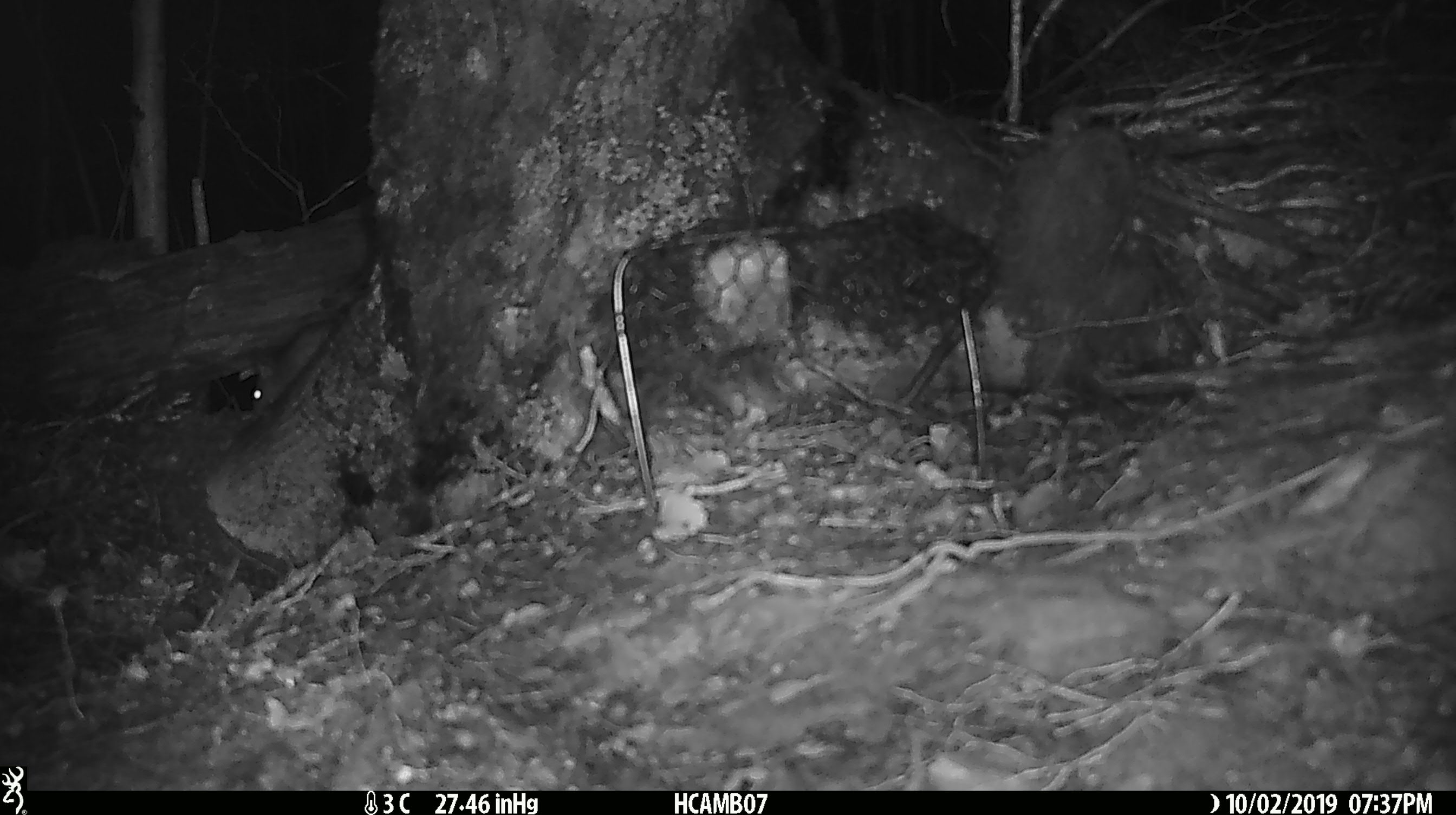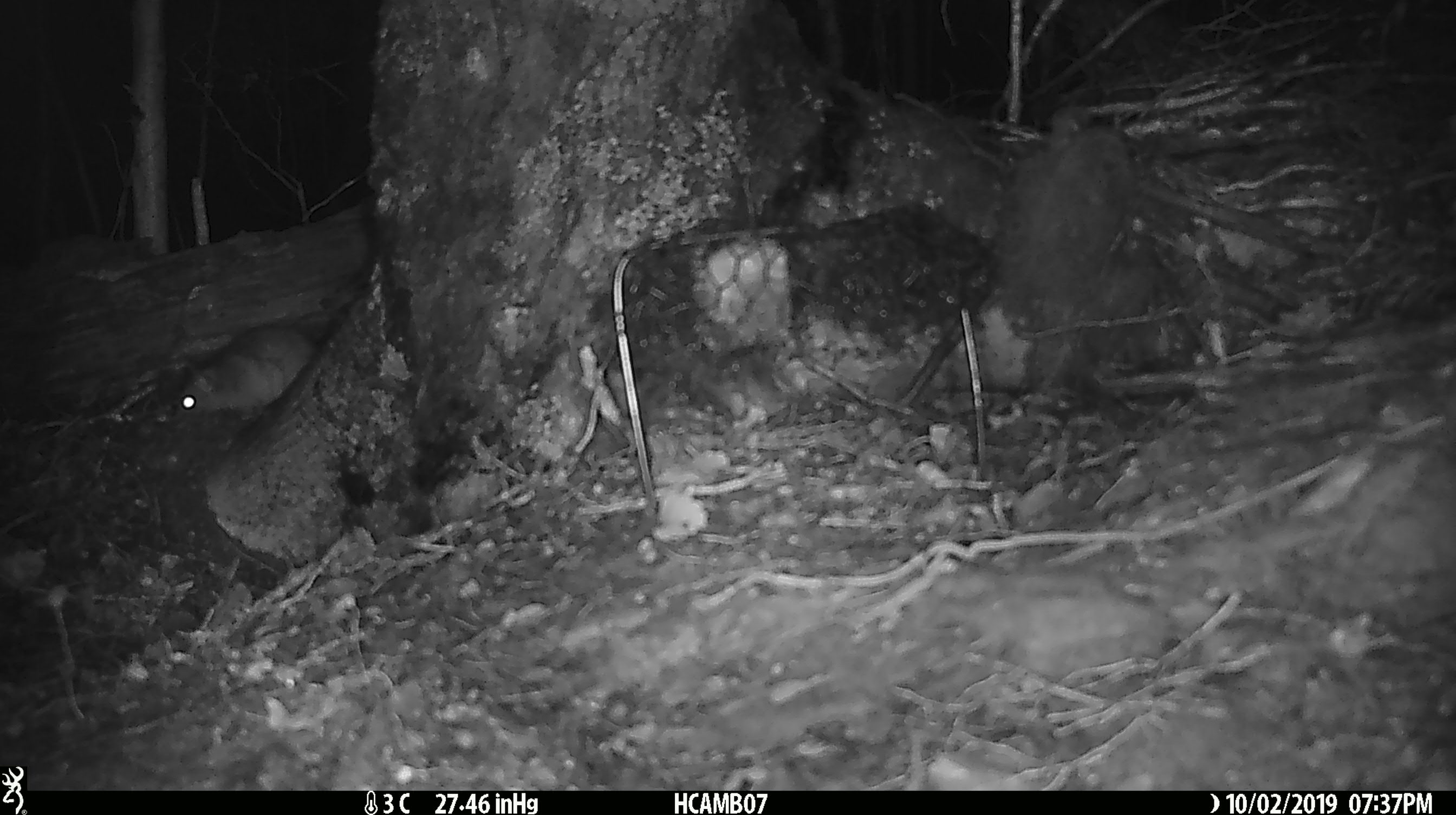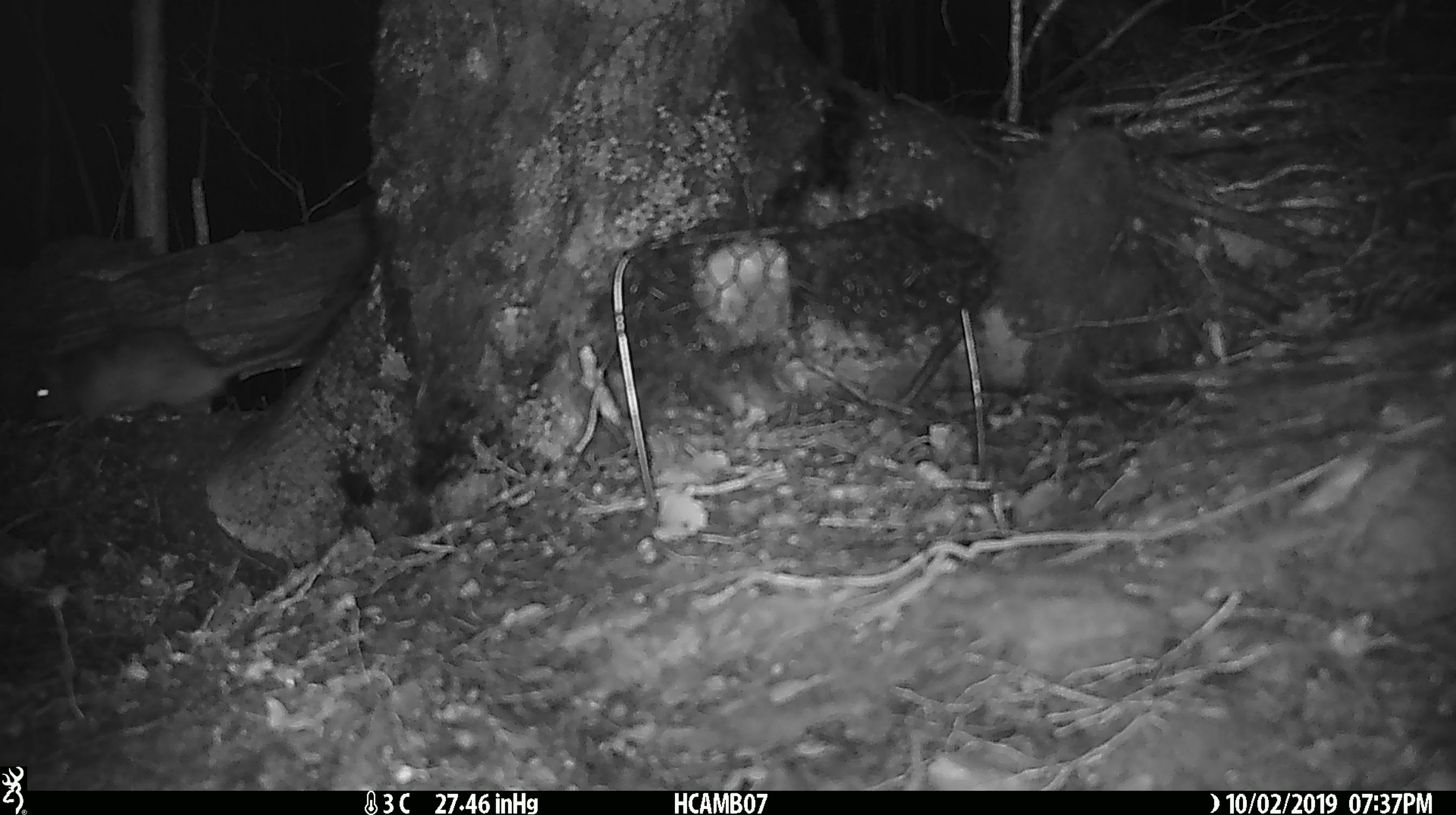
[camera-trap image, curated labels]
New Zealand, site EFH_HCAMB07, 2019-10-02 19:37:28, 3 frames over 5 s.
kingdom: Animalia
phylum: Chordata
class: Mammalia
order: Rodentia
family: Muridae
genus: Rattus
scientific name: Rattus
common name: rat